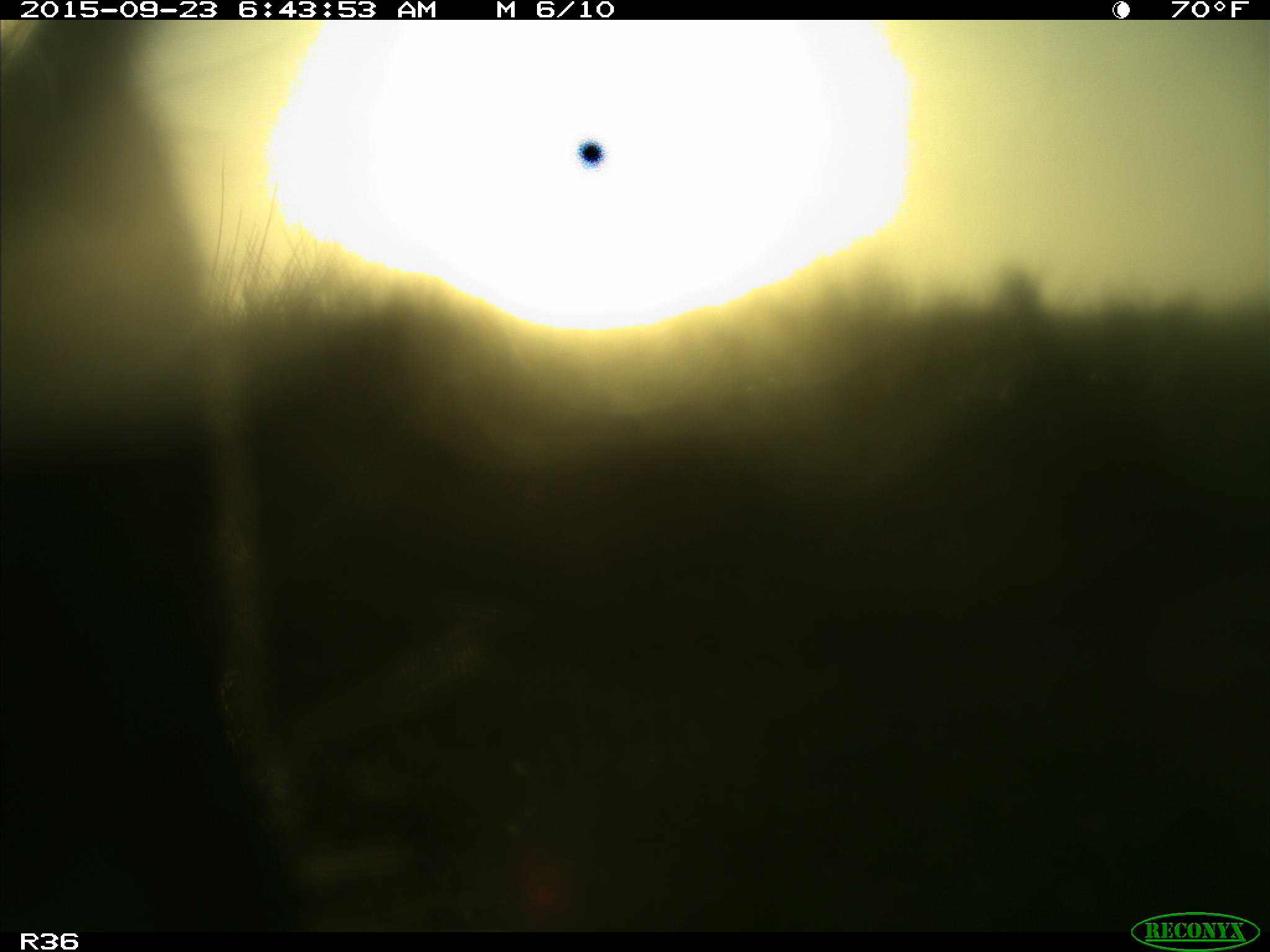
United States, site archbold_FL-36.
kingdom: Animalia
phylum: Chordata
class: Mammalia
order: Artiodactyla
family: Bovidae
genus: Bos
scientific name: Bos taurus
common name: domestic cow